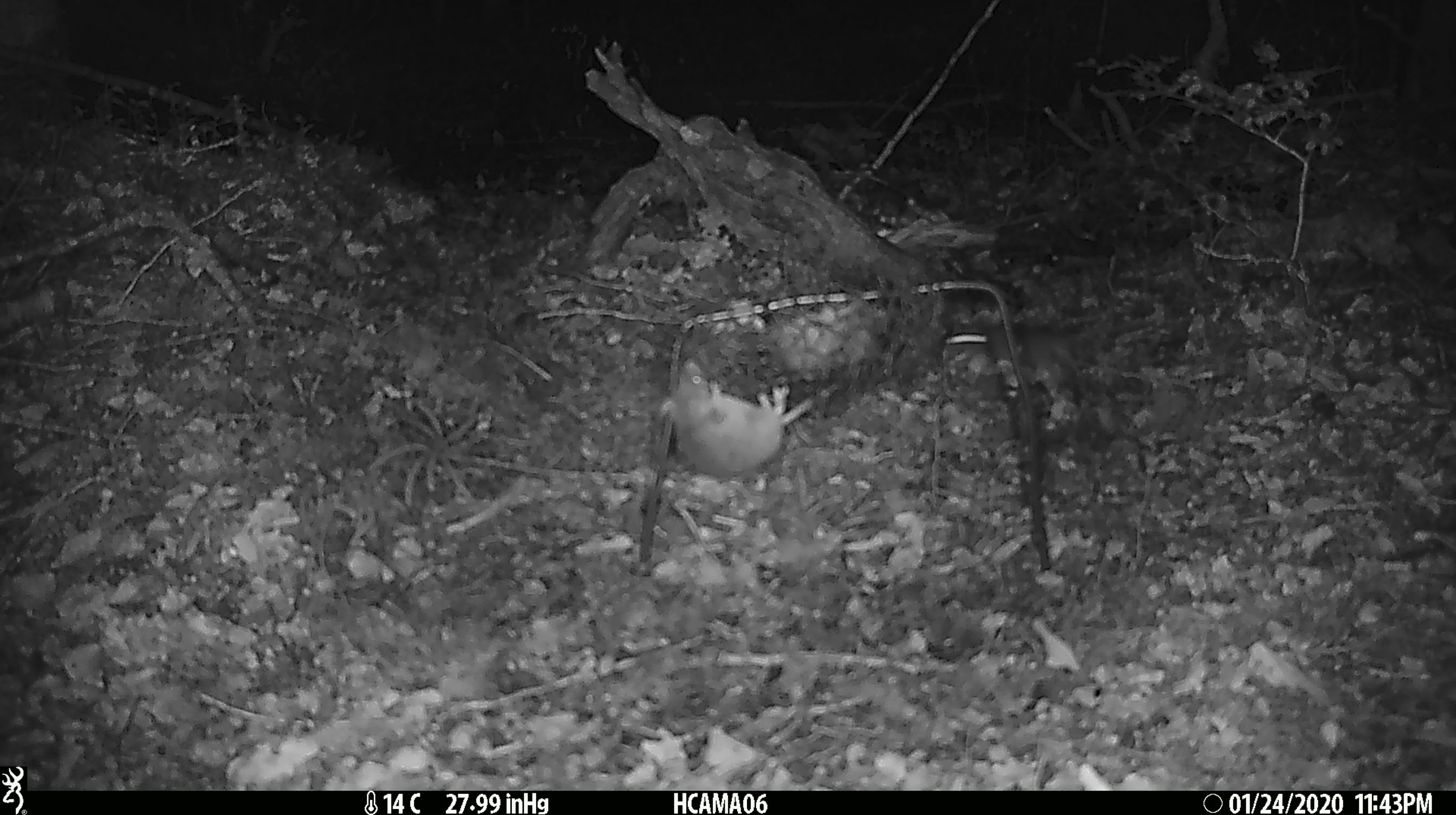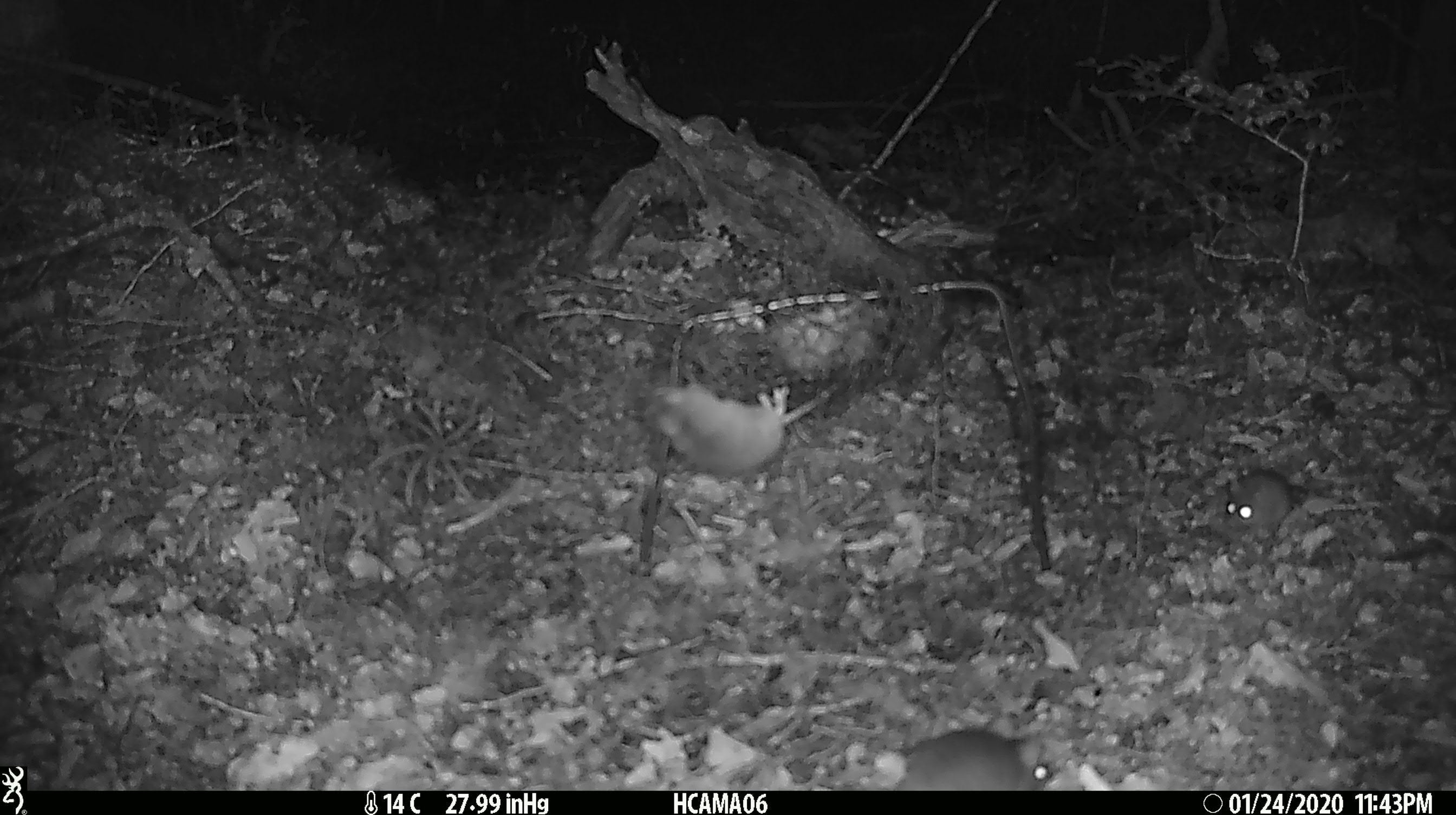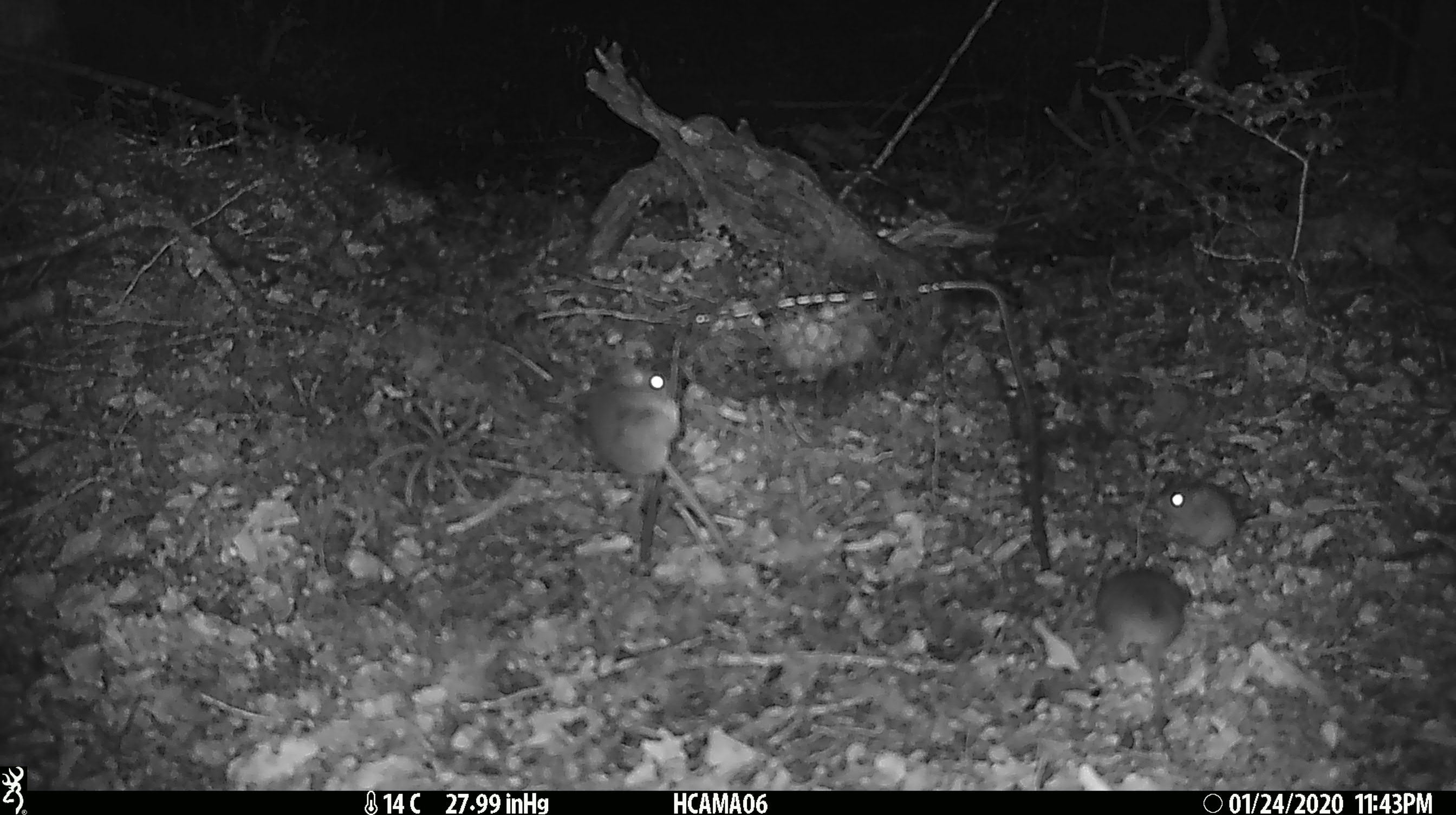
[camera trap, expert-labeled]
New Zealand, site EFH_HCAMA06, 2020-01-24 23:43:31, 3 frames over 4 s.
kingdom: Animalia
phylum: Chordata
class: Mammalia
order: Rodentia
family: Muridae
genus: Mus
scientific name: Mus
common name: mouse